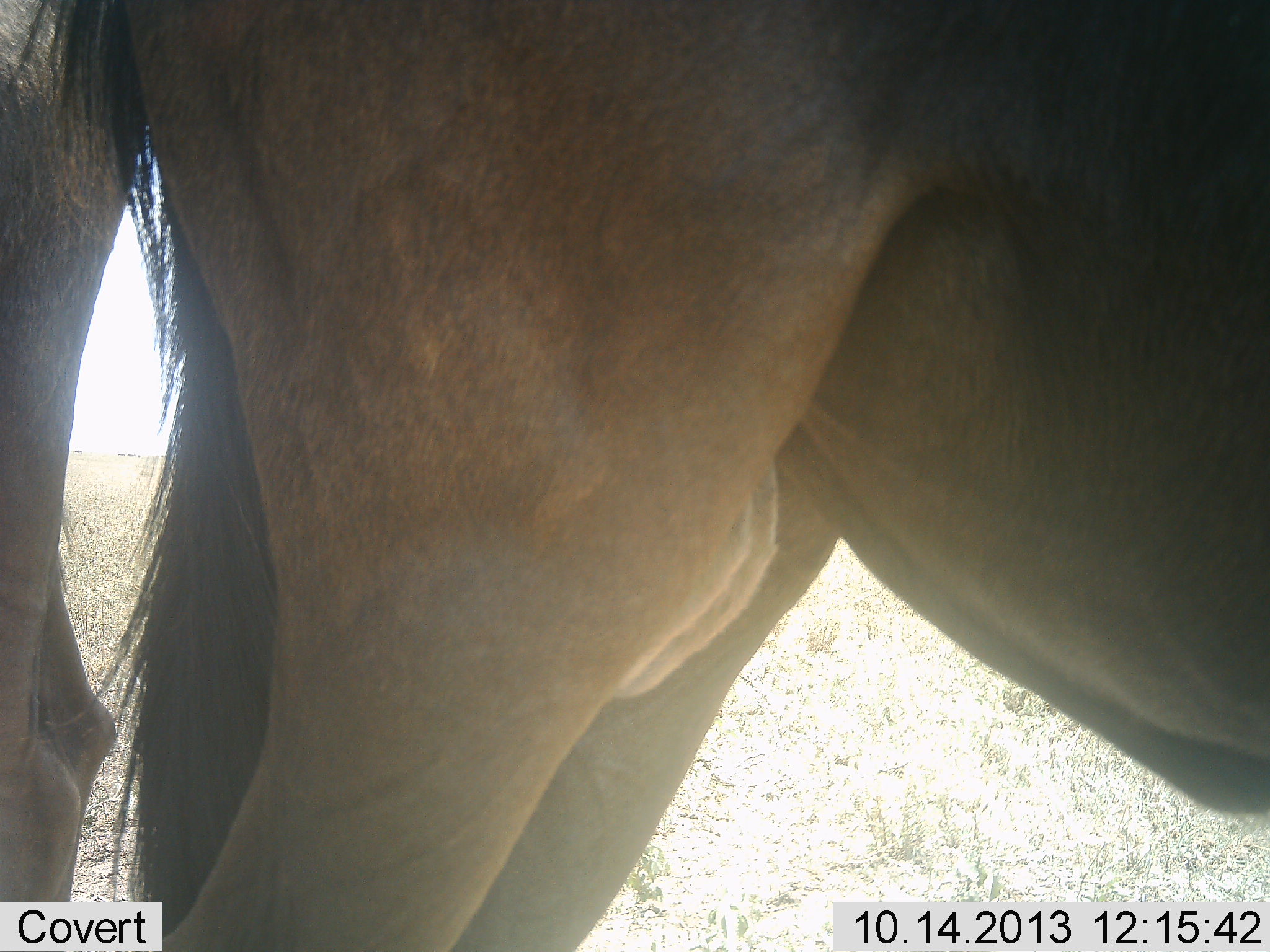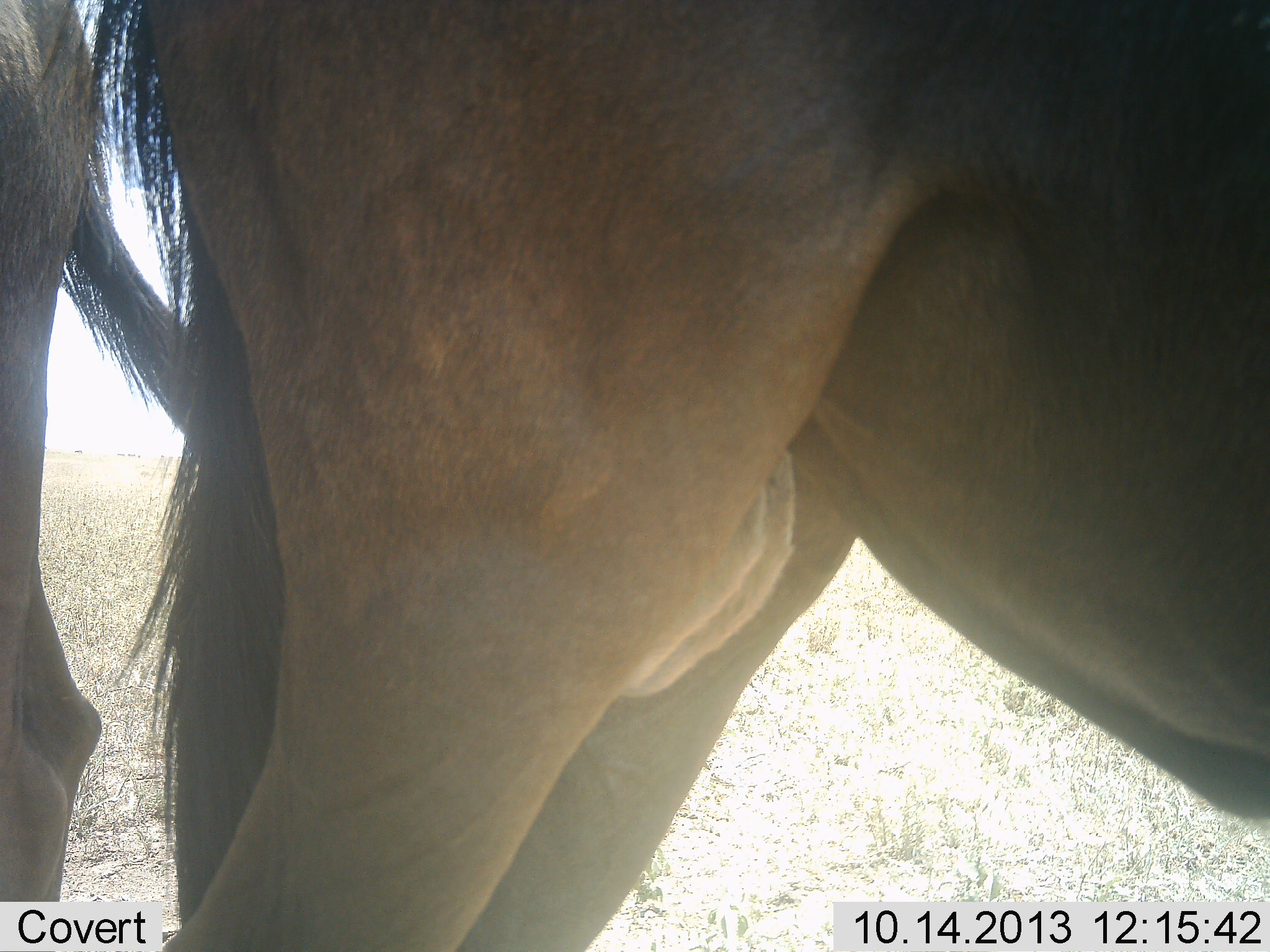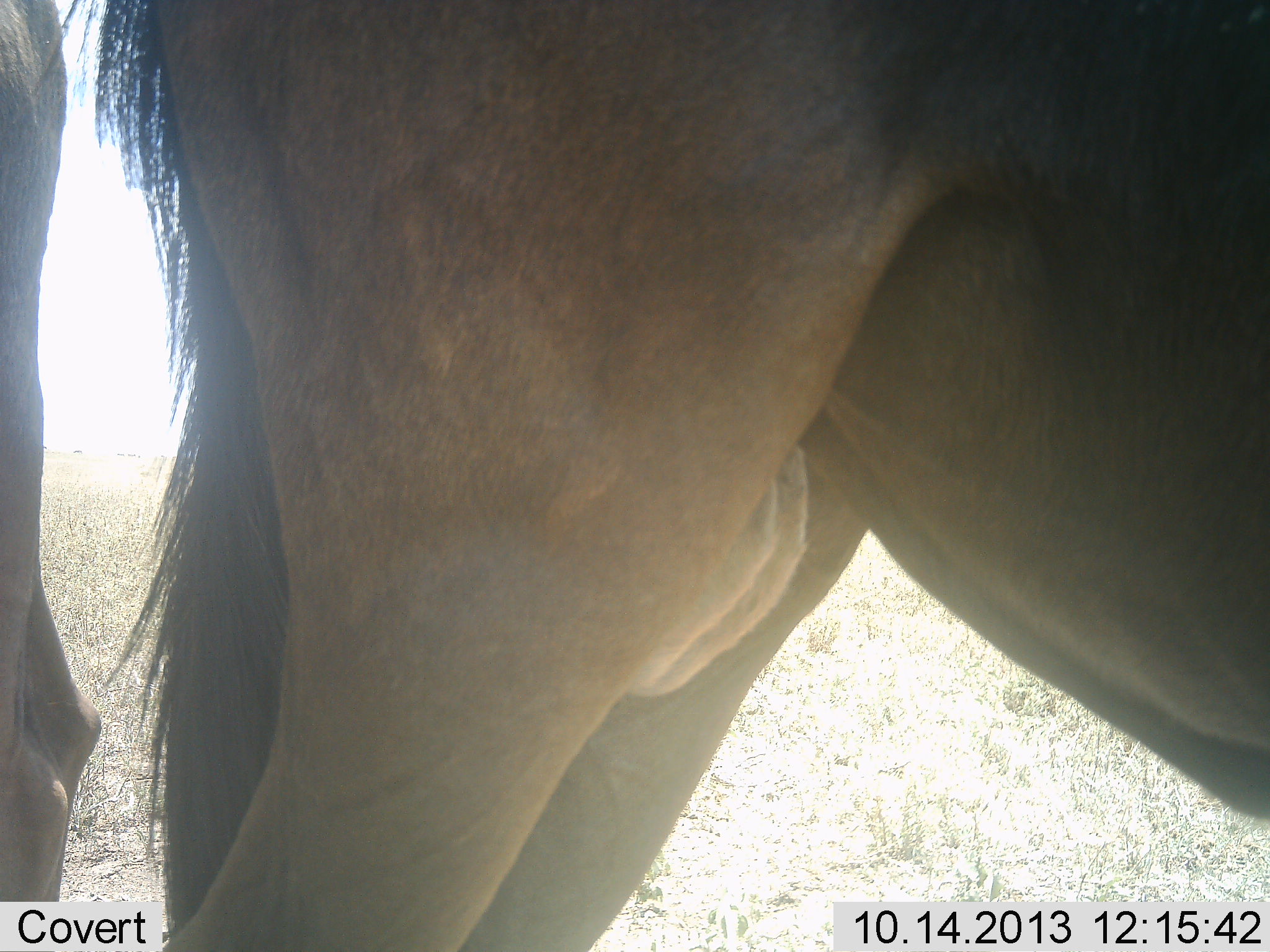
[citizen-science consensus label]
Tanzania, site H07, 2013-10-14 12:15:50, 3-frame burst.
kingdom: Animalia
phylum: Chordata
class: Mammalia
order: Artiodactyla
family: Bovidae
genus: Connochaetes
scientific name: Connochaetes taurinus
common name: blue wildebeest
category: wildebeest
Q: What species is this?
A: Wildebeest (blue wildebeest) (Connochaetes taurinus).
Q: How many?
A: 2.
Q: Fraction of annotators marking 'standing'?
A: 100%.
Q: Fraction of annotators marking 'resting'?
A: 0%.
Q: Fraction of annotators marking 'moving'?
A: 0%.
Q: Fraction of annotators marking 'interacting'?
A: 0%.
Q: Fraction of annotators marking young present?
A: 0%.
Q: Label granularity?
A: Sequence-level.